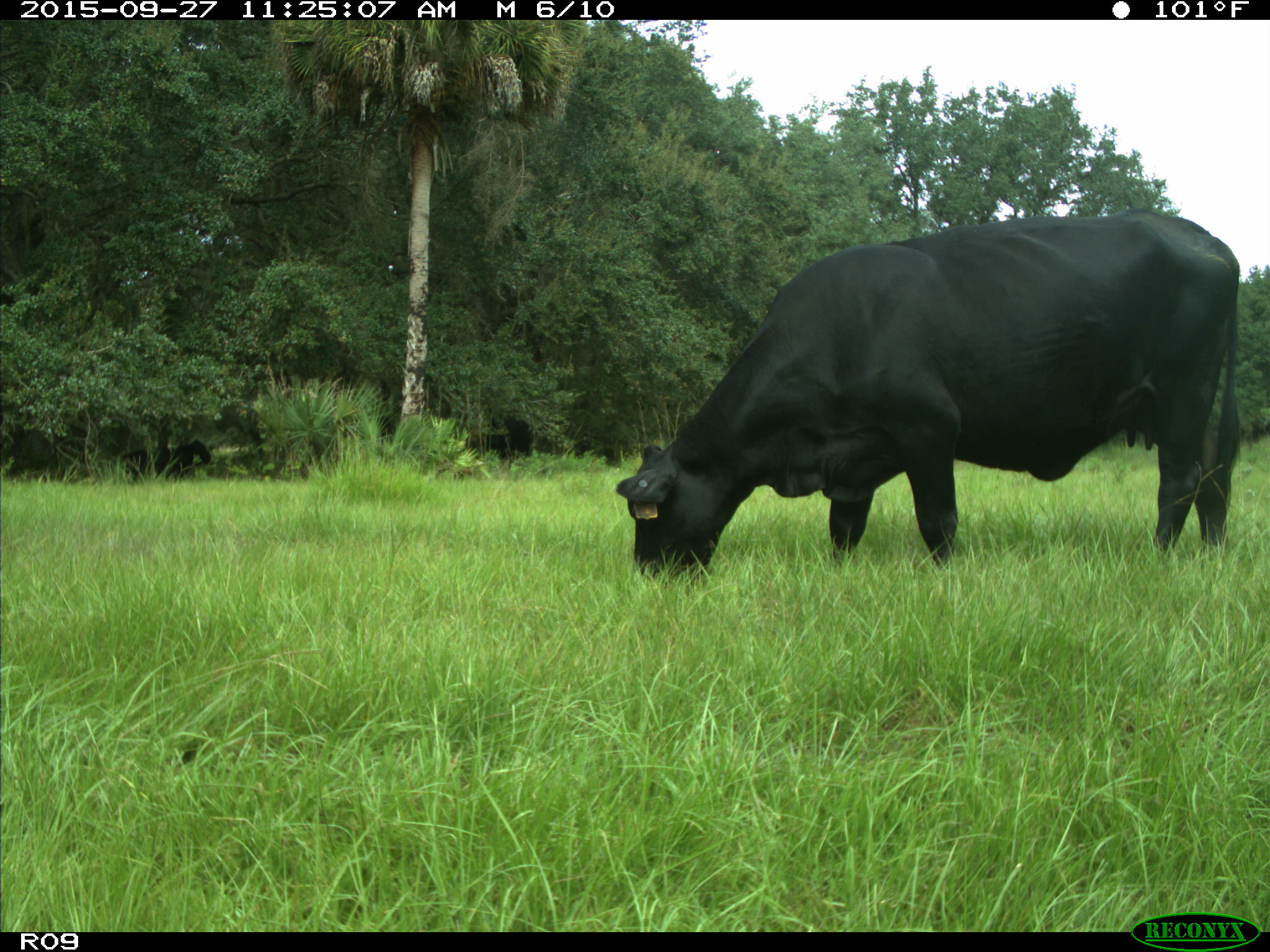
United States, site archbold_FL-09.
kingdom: Animalia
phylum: Chordata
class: Mammalia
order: Artiodactyla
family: Bovidae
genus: Bos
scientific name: Bos taurus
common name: domestic cow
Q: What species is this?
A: Bos taurus (domestic cow).